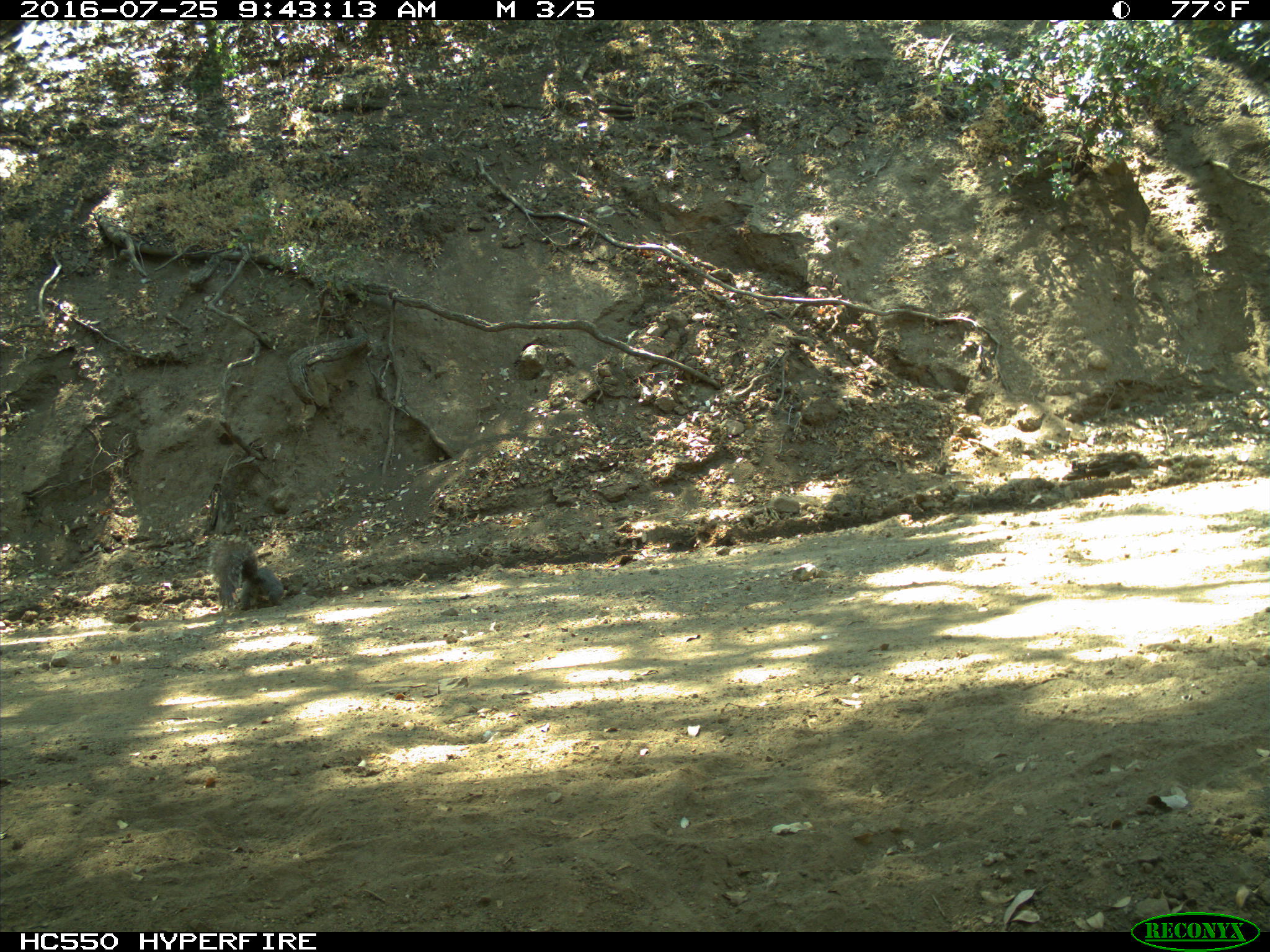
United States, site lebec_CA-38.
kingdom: Animalia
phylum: Chordata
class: Mammalia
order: Rodentia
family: Sciuridae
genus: Sciurus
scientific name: Sciurus carolinensis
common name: eastern gray squirrel